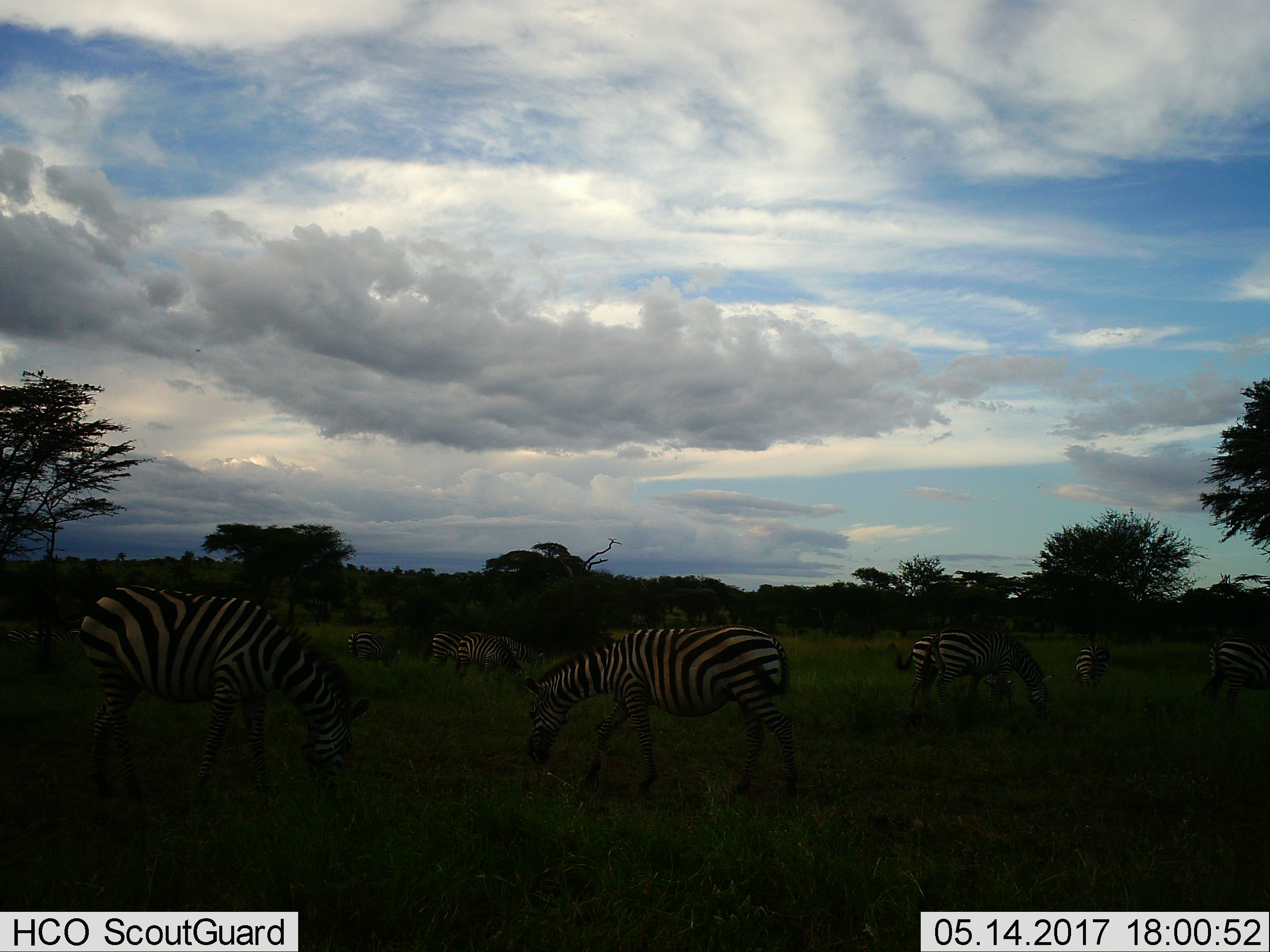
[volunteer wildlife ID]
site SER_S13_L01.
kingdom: Animalia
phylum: Chordata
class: Mammalia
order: Perissodactyla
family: Equidae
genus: Equus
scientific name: Equus quagga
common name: plains zebra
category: zebraplains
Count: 10.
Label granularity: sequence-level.